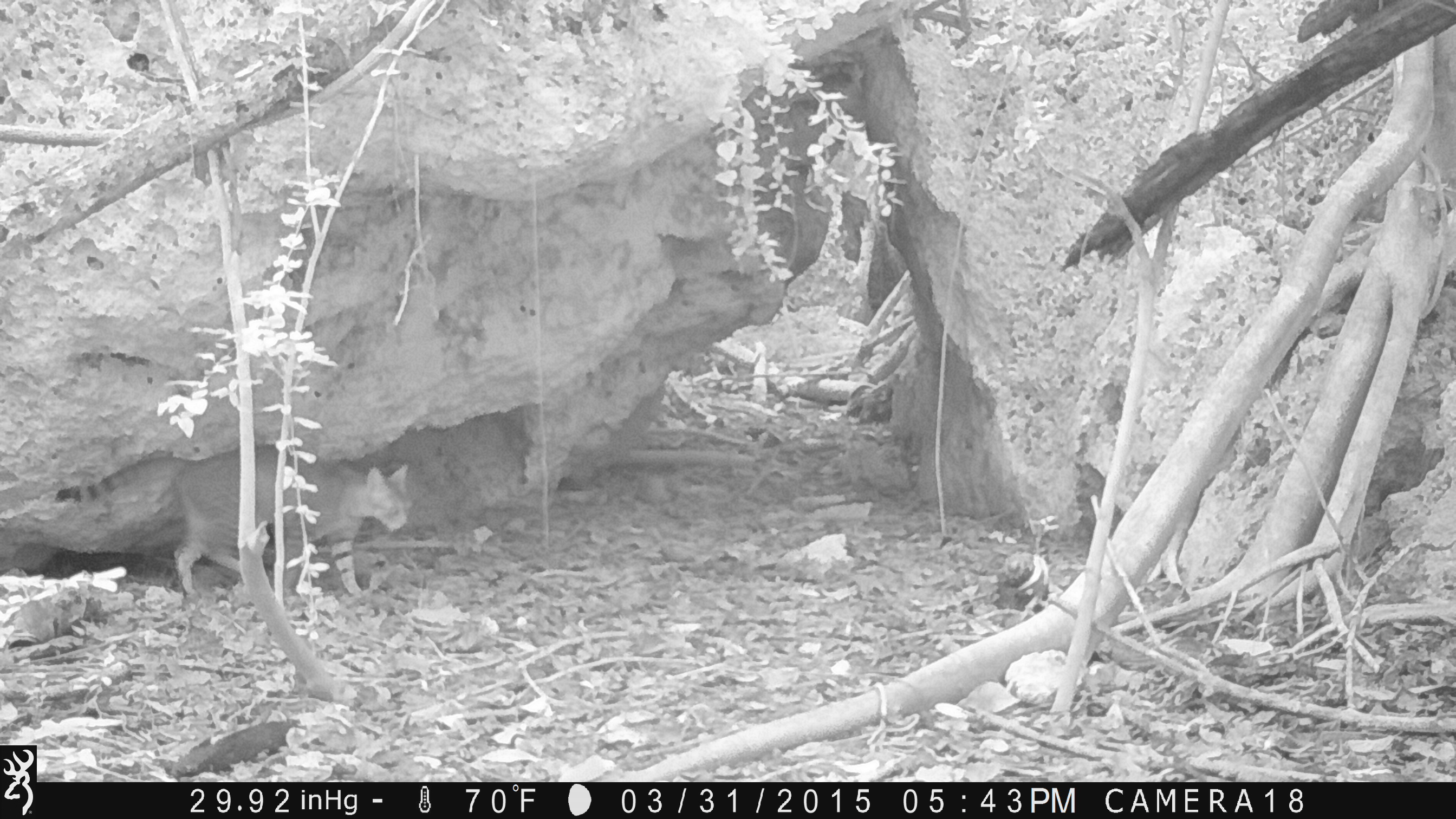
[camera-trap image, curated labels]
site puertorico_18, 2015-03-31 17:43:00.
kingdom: Animalia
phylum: Chordata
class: Mammalia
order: Carnivora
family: Felidae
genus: Felis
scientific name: Felis catus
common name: cat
Cat (Felis catus).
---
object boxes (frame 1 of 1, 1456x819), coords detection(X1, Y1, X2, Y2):
cat: detection(140, 446, 413, 601)